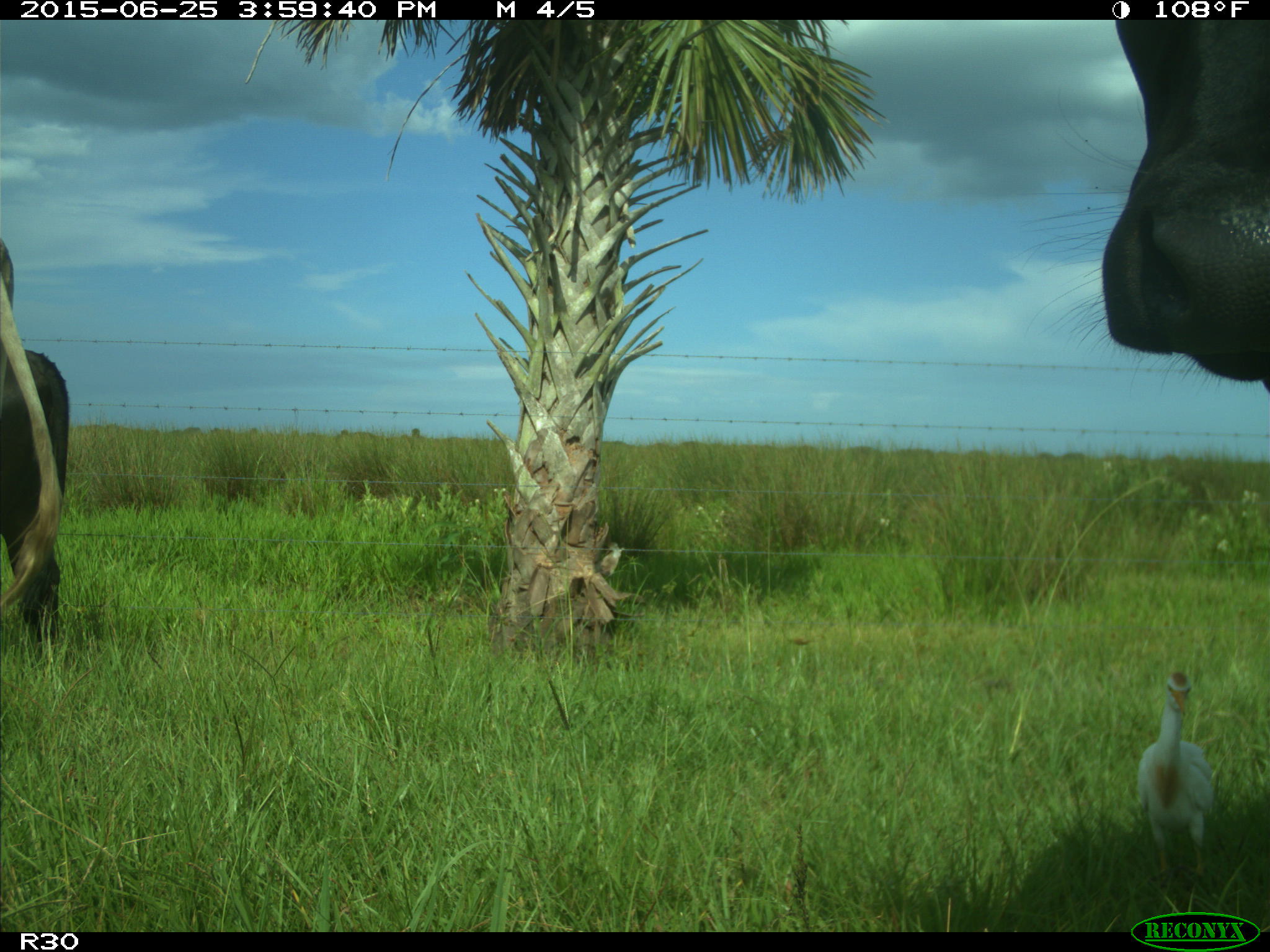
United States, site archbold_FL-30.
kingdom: Animalia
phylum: Chordata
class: Mammalia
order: Artiodactyla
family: Bovidae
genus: Bos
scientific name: Bos taurus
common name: domestic cow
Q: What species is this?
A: Bos taurus (domestic cow).